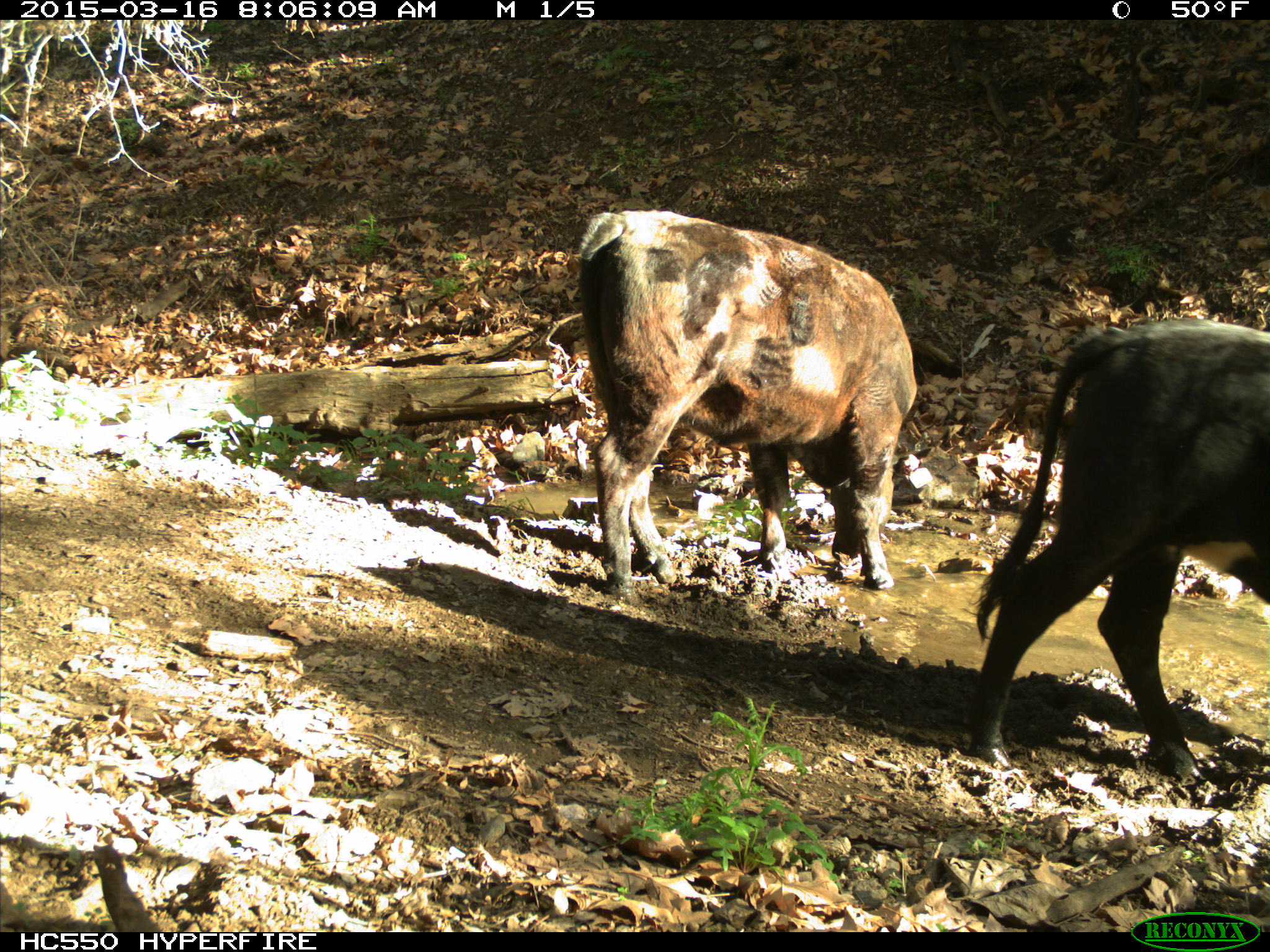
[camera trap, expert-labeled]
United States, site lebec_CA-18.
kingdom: Animalia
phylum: Chordata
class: Mammalia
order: Artiodactyla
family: Bovidae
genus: Bos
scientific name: Bos taurus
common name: domestic cow